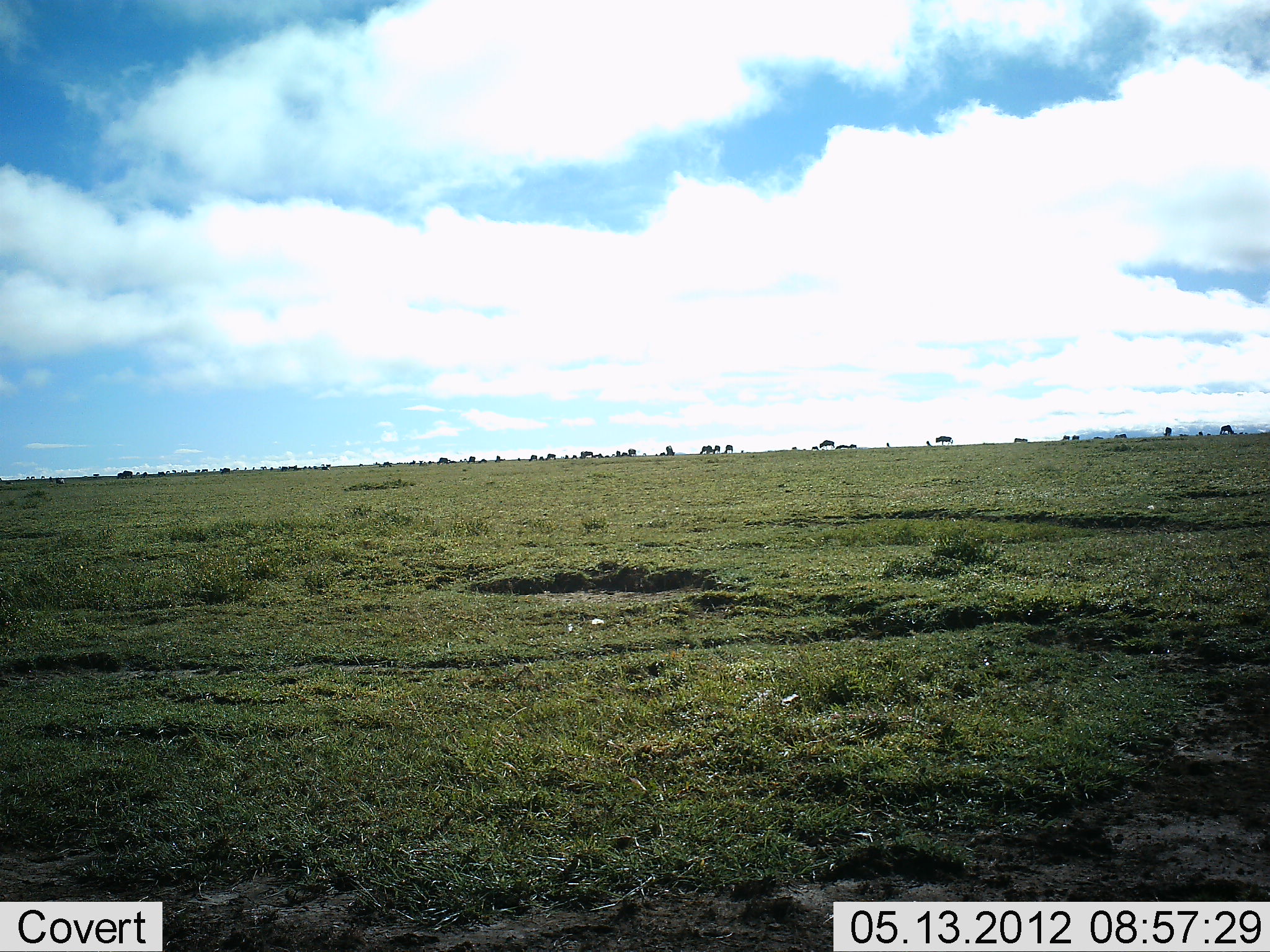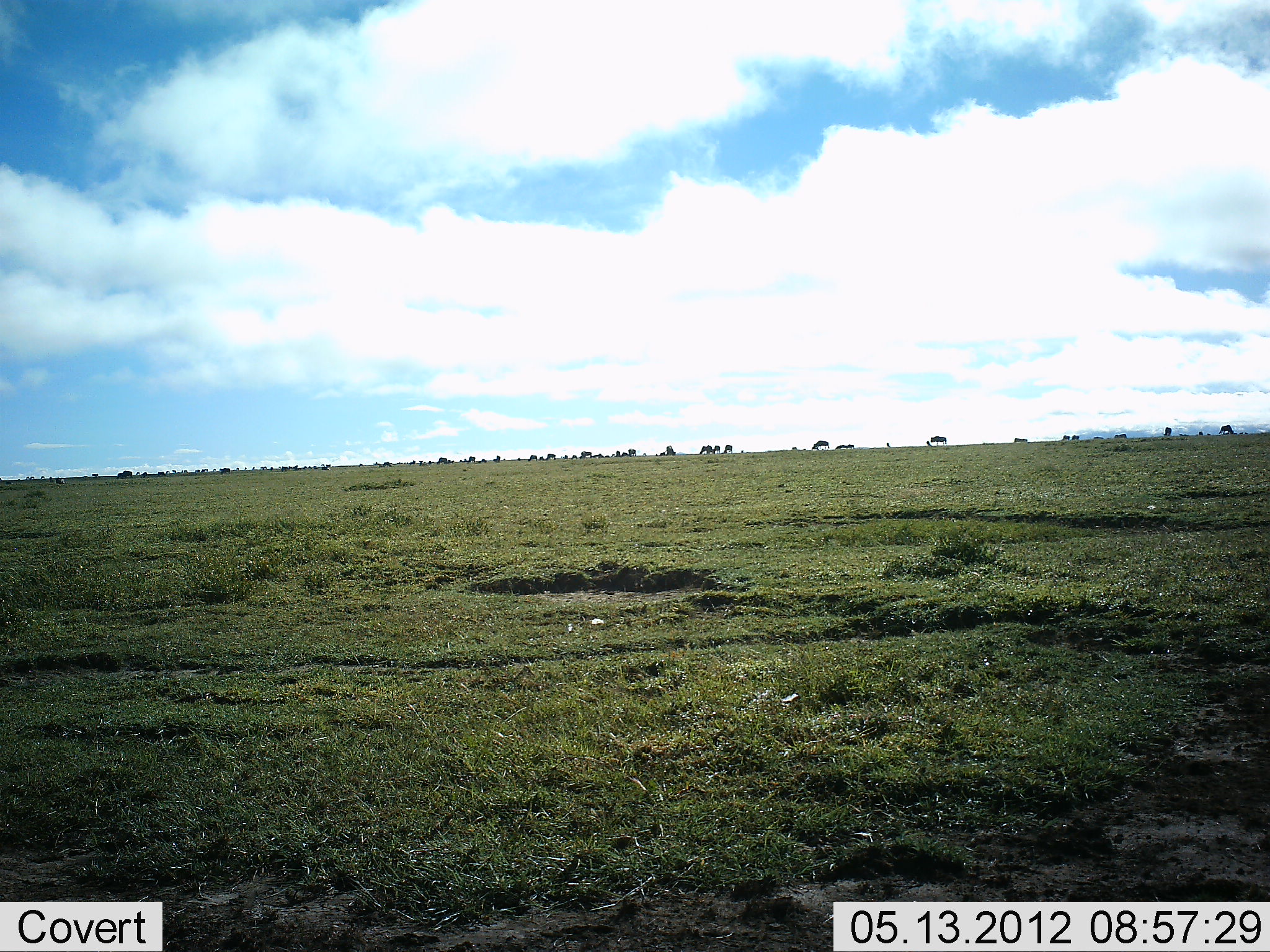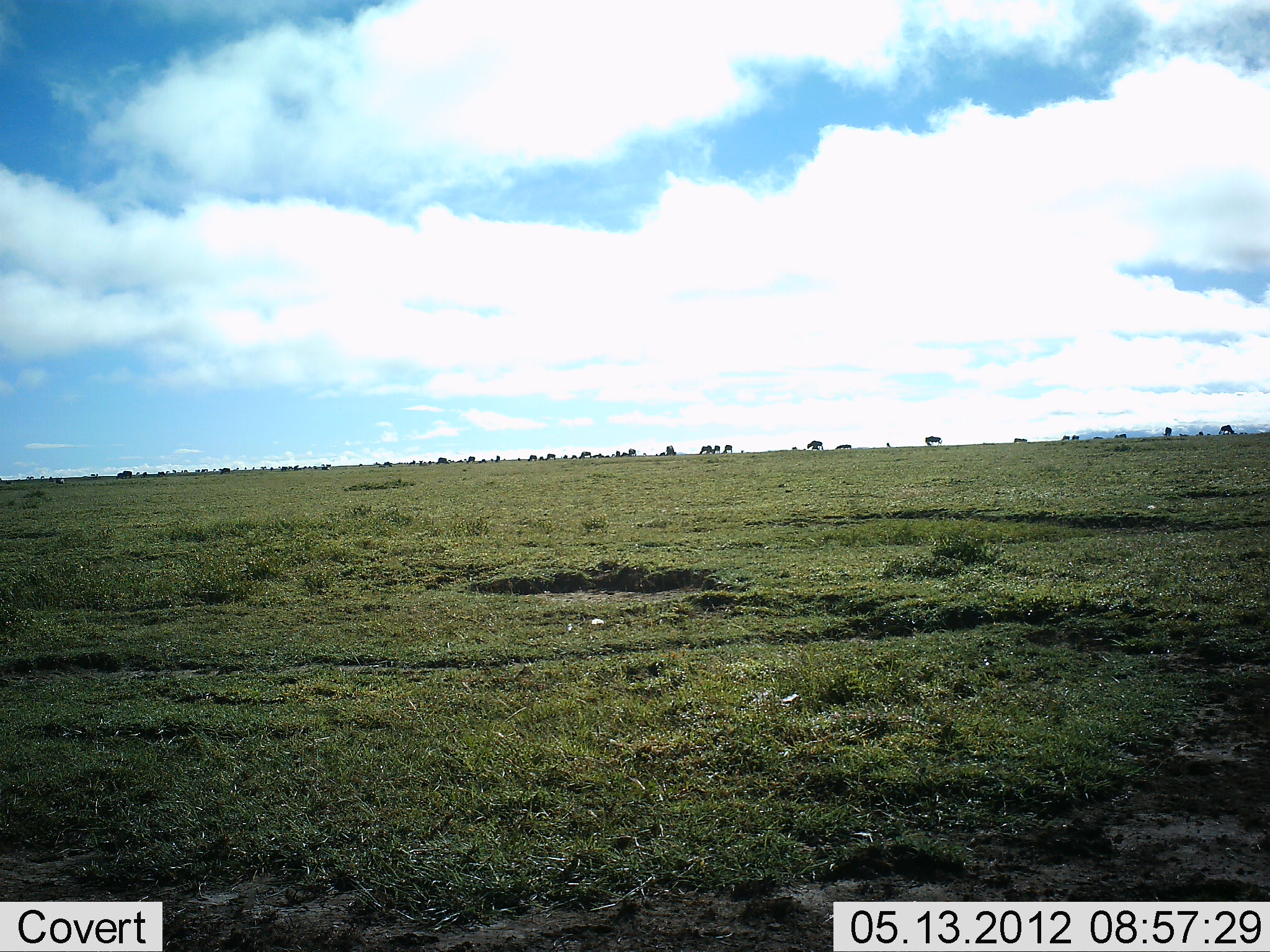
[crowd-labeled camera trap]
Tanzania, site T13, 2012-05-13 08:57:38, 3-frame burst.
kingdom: Animalia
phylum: Chordata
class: Mammalia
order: Artiodactyla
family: Bovidae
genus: Connochaetes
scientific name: Connochaetes taurinus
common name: blue wildebeest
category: wildebeest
Wildebeest (blue wildebeest) (Connochaetes taurinus), count 11-50. Behavior (volunteer vote fractions): standing 30%, resting 0%, moving 40%, interacting 0%. Young present (vote fraction): 0%. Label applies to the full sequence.